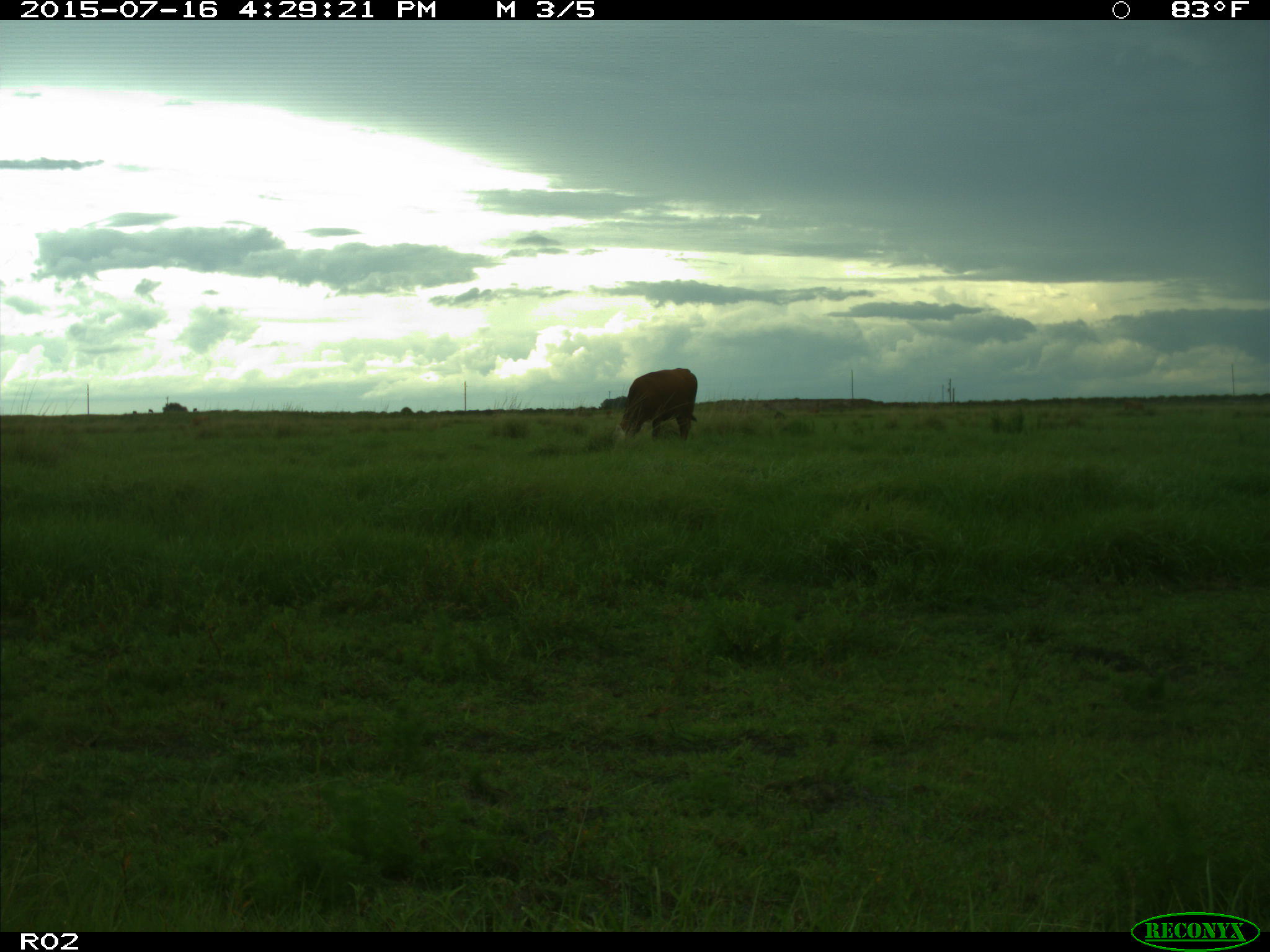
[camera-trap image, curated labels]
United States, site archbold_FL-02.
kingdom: Animalia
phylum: Chordata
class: Mammalia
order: Artiodactyla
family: Bovidae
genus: Bos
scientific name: Bos taurus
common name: domestic cow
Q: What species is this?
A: Bos taurus (domestic cow).